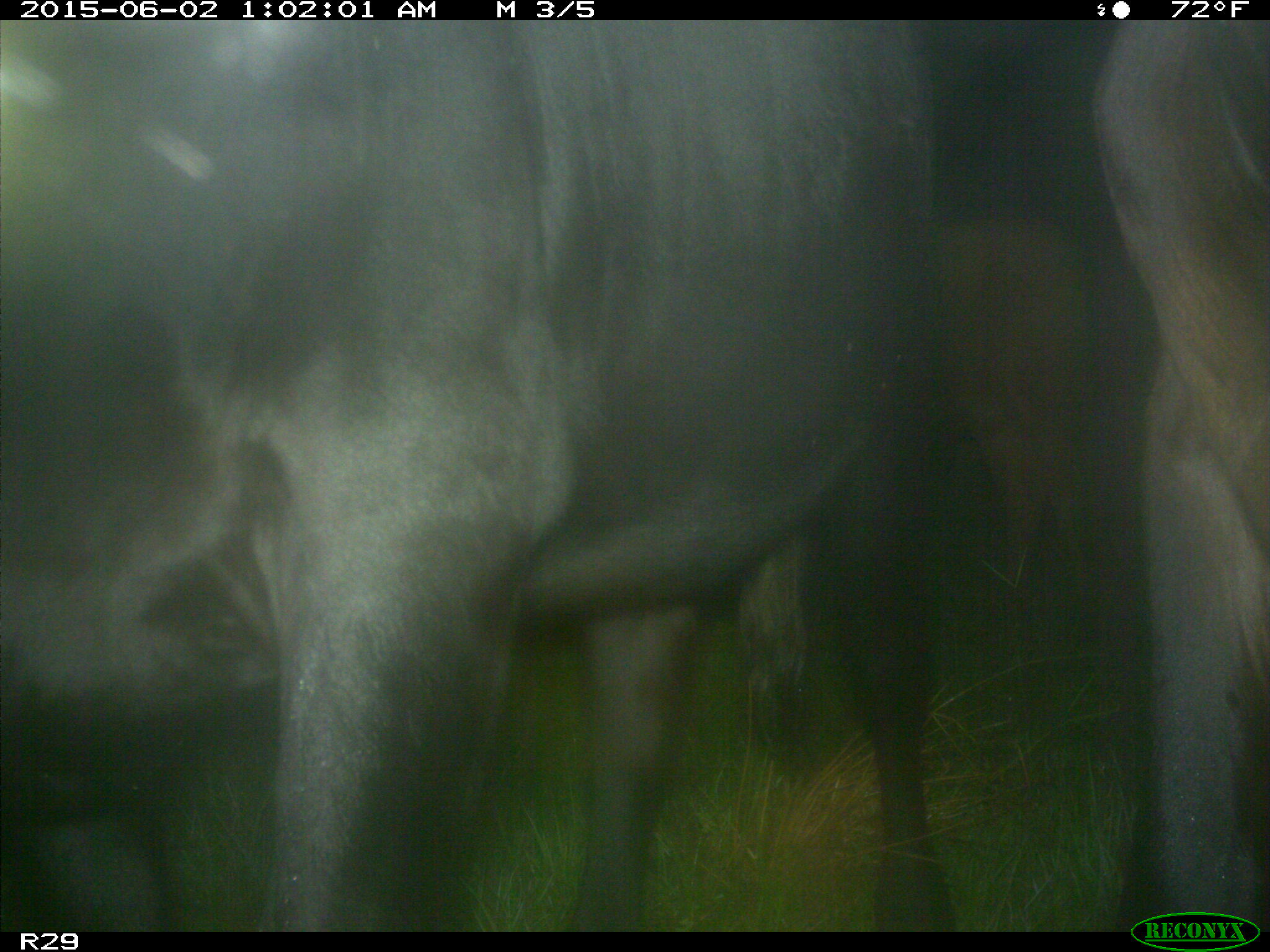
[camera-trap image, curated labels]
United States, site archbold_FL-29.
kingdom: Animalia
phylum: Chordata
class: Mammalia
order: Artiodactyla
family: Bovidae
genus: Bos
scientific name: Bos taurus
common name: domestic cow